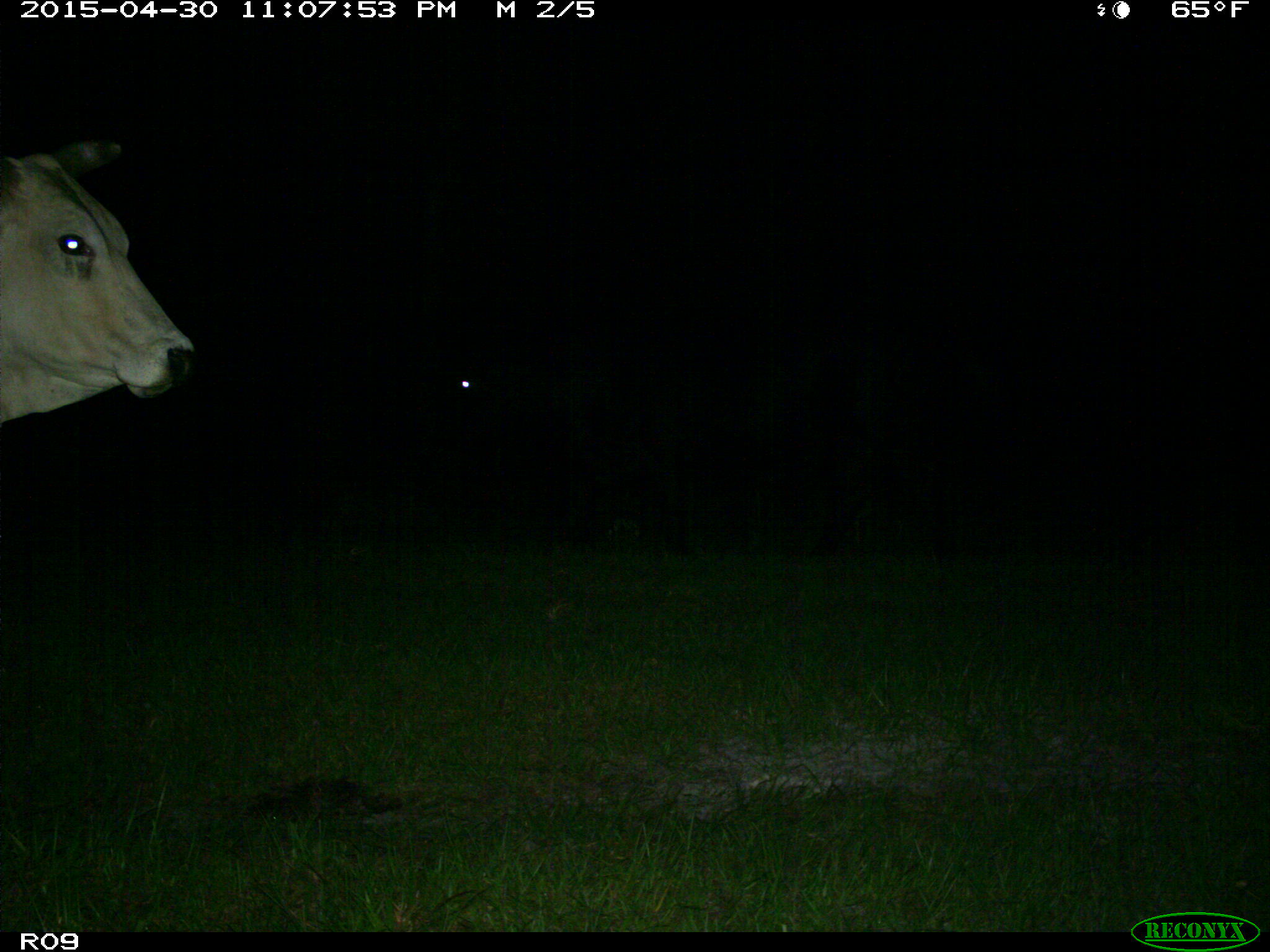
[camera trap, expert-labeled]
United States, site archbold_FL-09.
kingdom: Animalia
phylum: Chordata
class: Mammalia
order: Artiodactyla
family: Bovidae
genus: Bos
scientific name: Bos taurus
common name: domestic cow